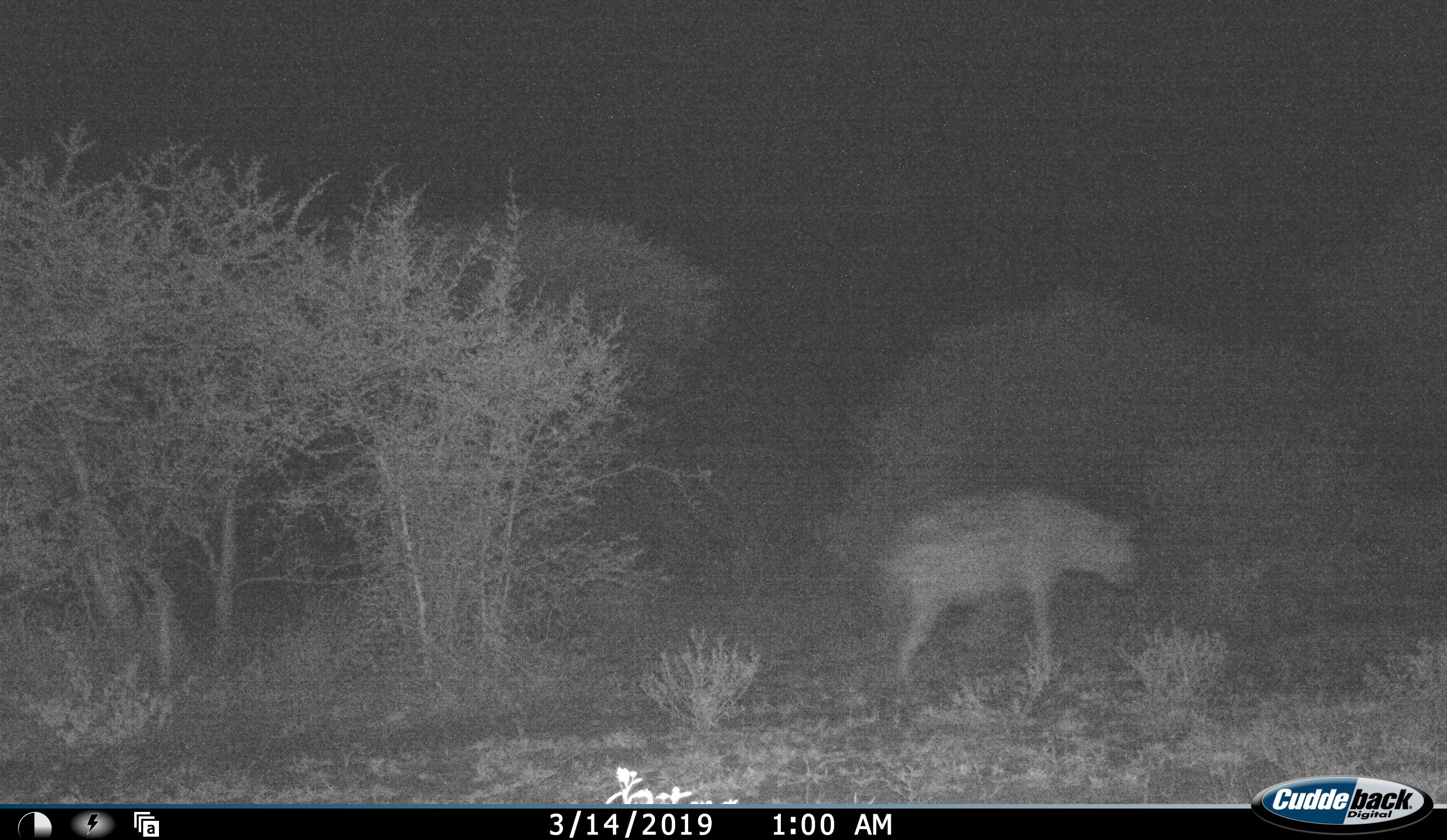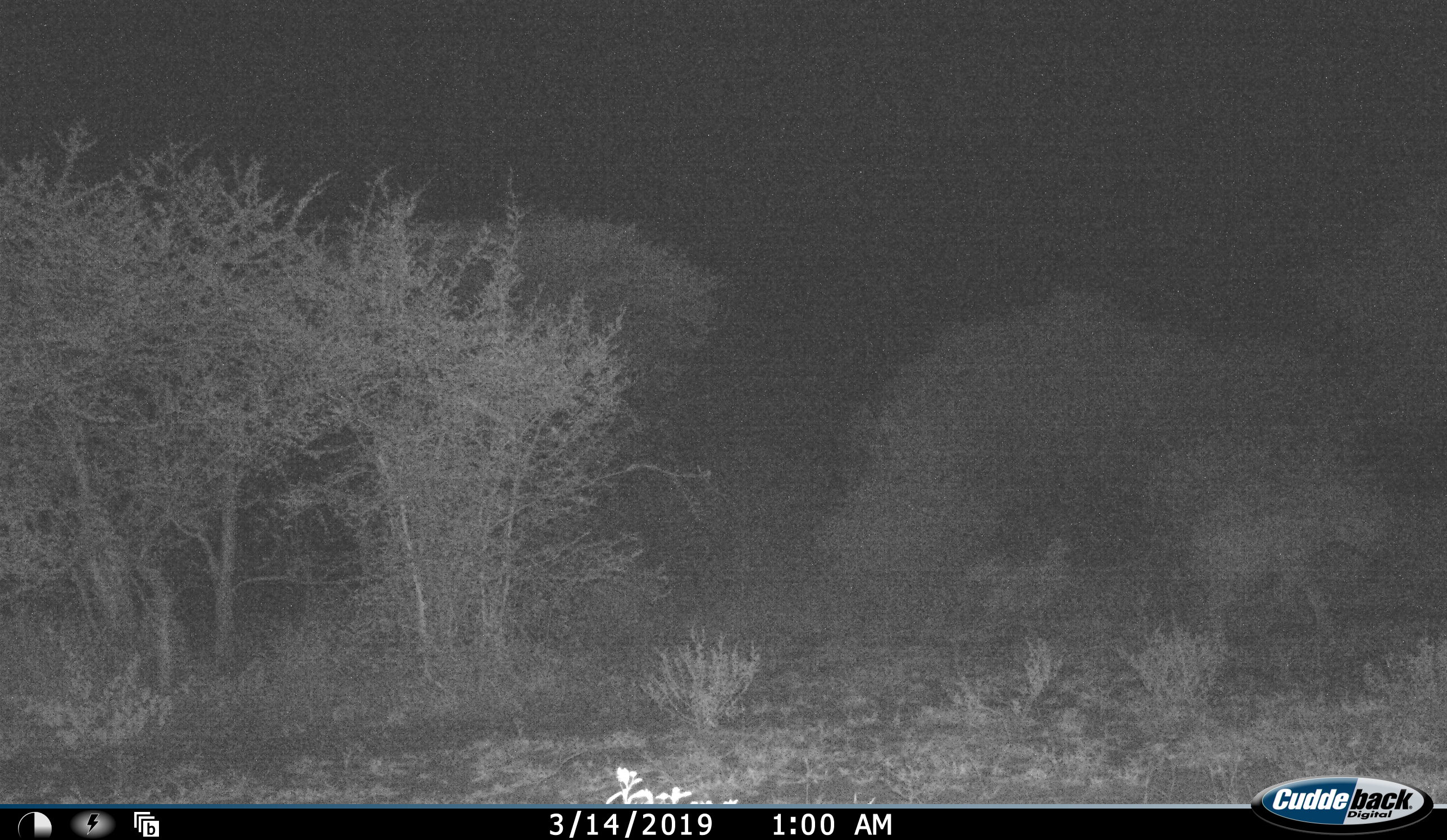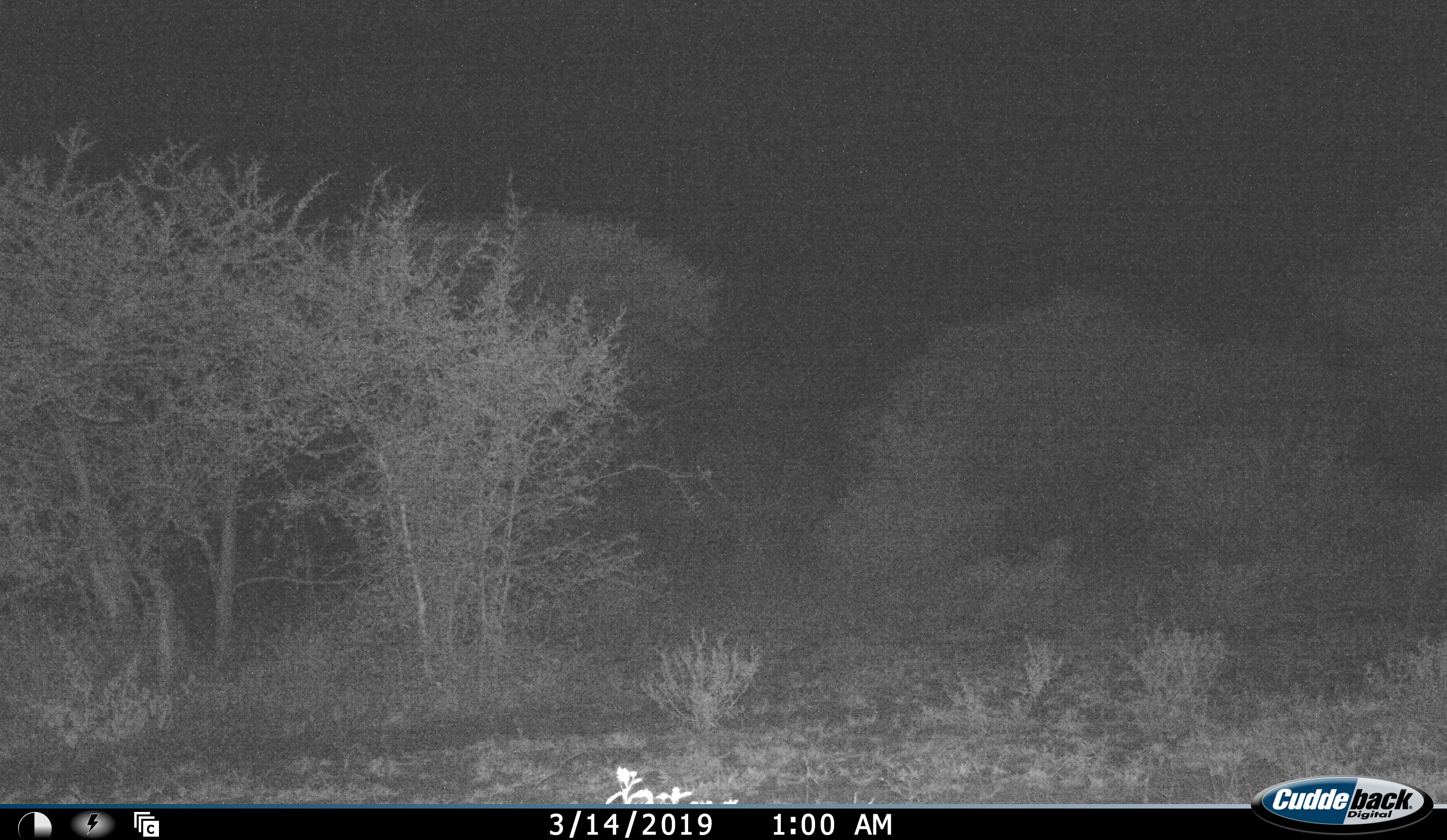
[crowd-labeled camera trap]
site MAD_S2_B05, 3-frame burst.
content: unidentified animal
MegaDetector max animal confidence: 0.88